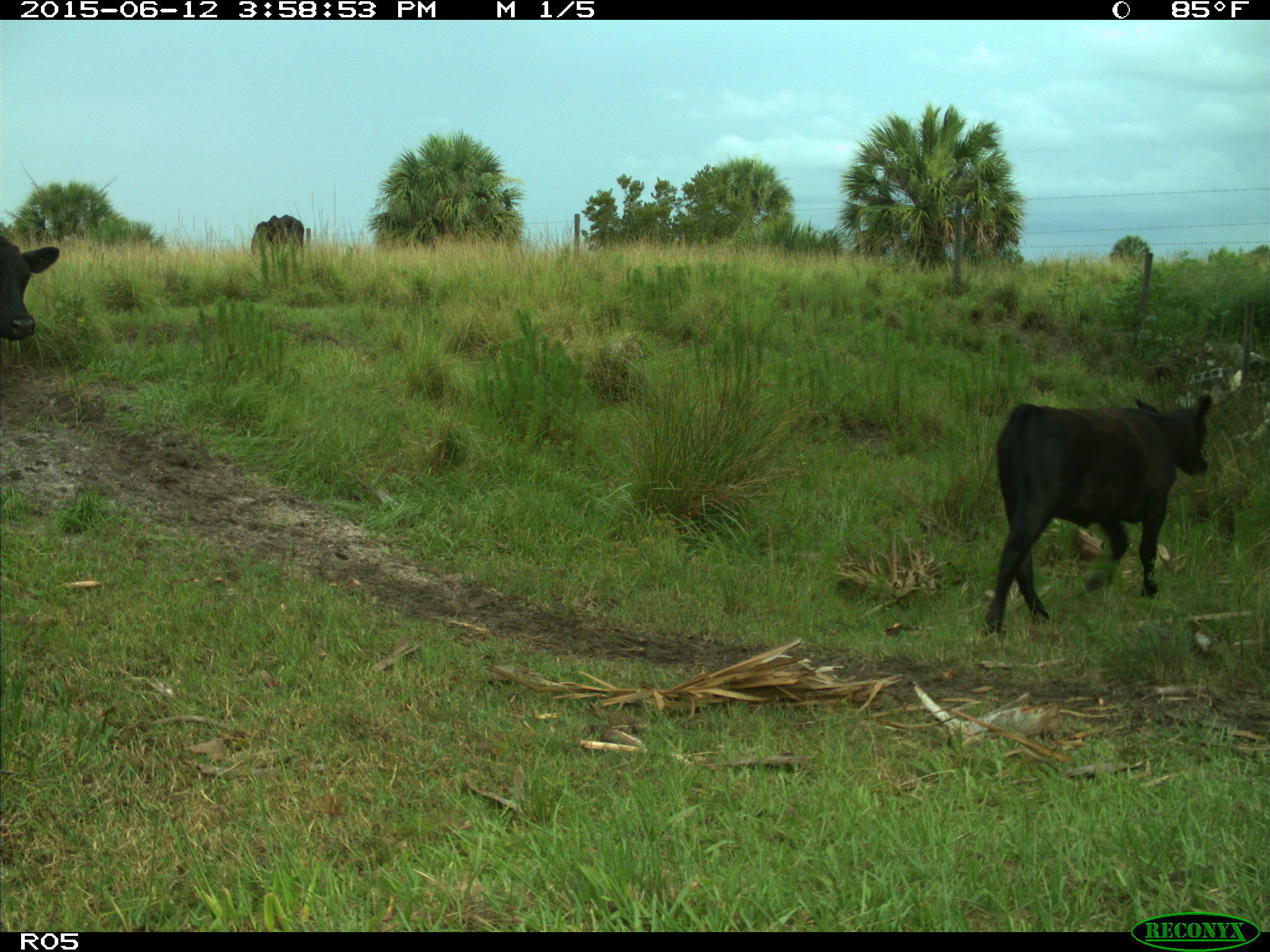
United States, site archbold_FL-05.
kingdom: Animalia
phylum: Chordata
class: Mammalia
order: Artiodactyla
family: Bovidae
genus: Bos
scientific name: Bos taurus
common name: domestic cow